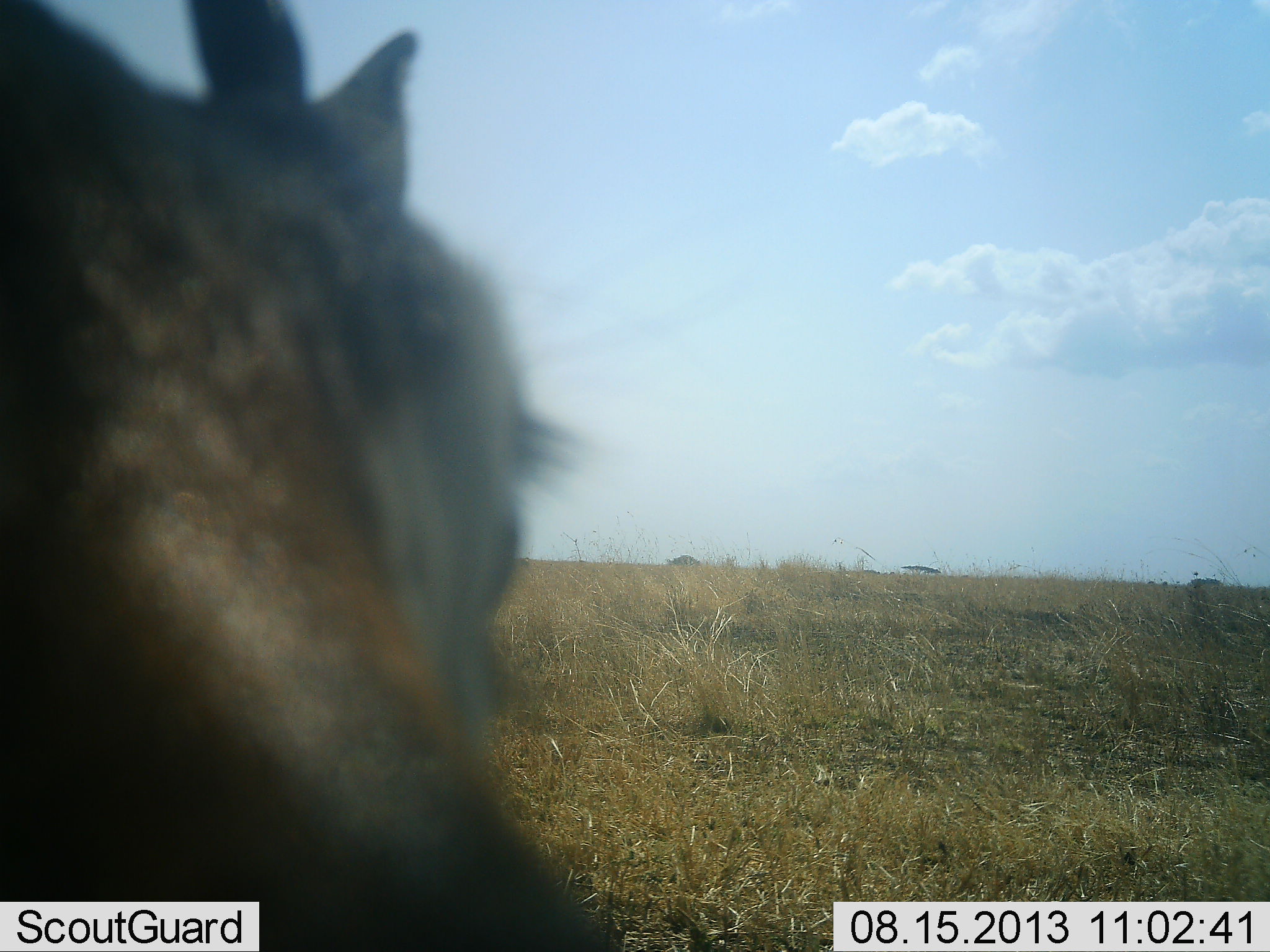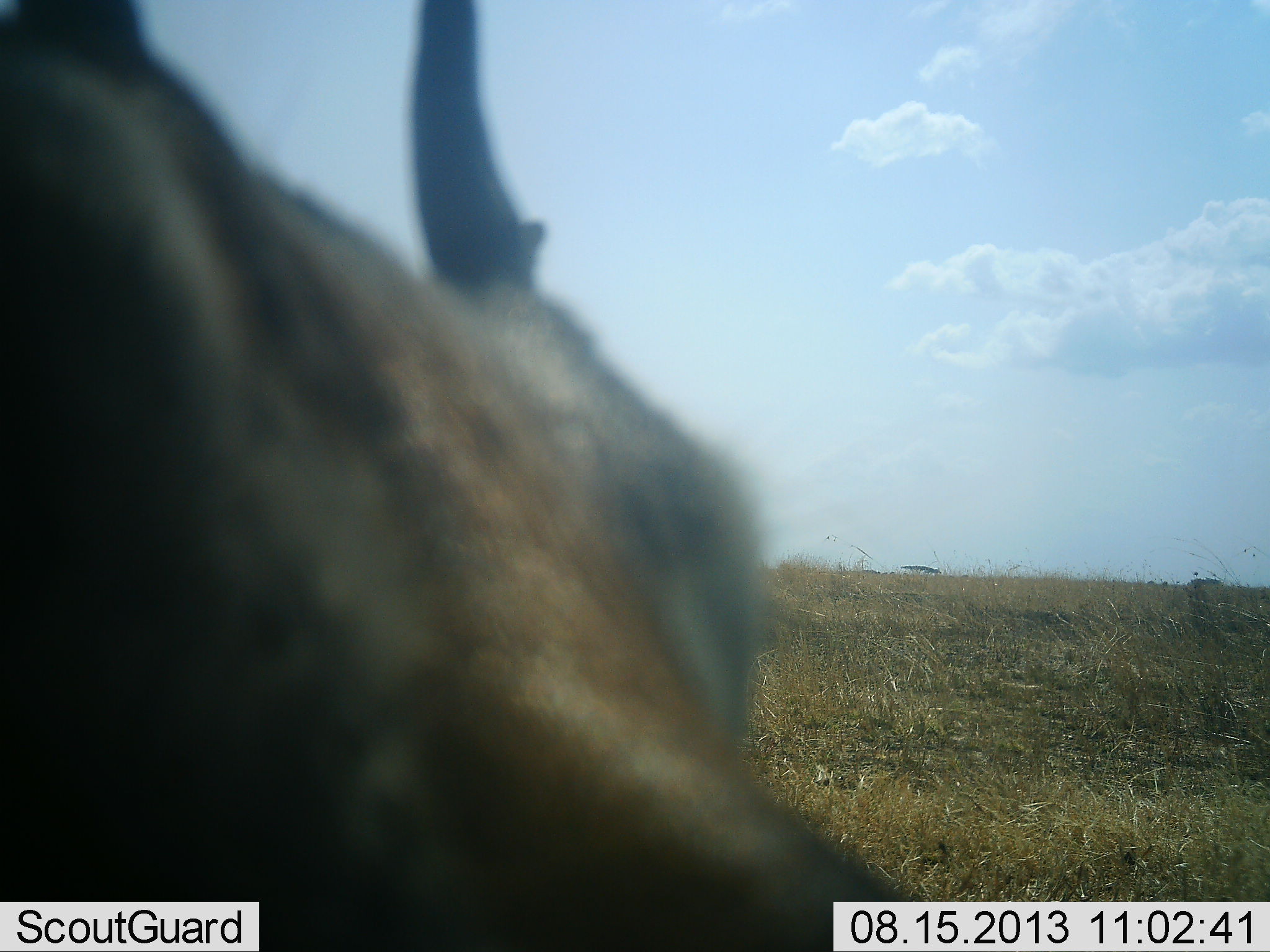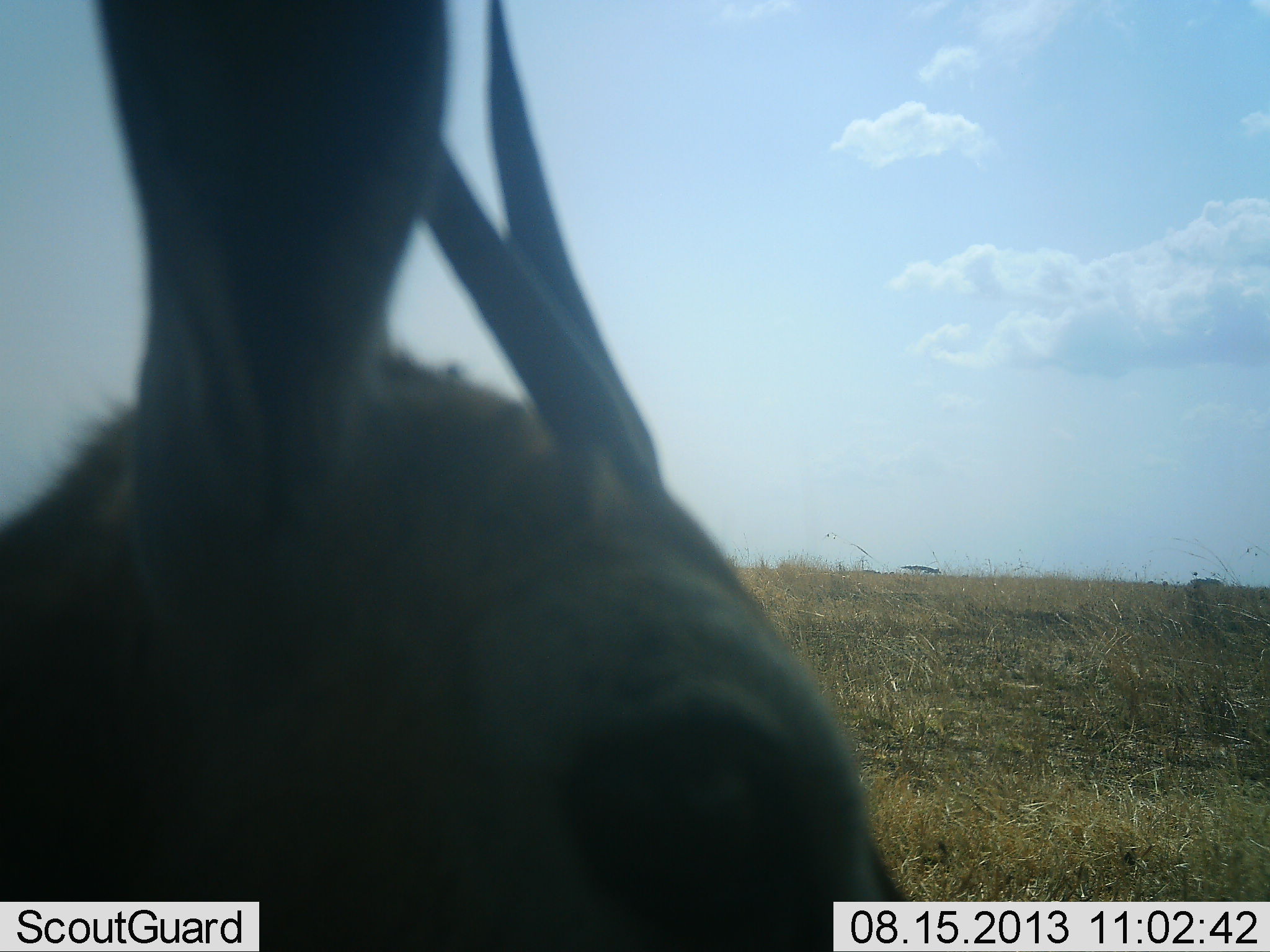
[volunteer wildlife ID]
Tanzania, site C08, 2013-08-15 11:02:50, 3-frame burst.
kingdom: Animalia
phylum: Chordata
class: Mammalia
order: Artiodactyla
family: Bovidae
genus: Eudorcas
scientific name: Eudorcas thomsonii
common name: thomson's gazelle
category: gazellethomsons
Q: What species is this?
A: Gazellethomsons (thomson's gazelle) (Eudorcas thomsonii).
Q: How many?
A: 1.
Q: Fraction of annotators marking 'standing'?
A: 90%.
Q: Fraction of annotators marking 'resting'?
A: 0%.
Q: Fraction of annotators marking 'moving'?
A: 10%.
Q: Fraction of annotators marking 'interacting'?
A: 0%.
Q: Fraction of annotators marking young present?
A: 0%.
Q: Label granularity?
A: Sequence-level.